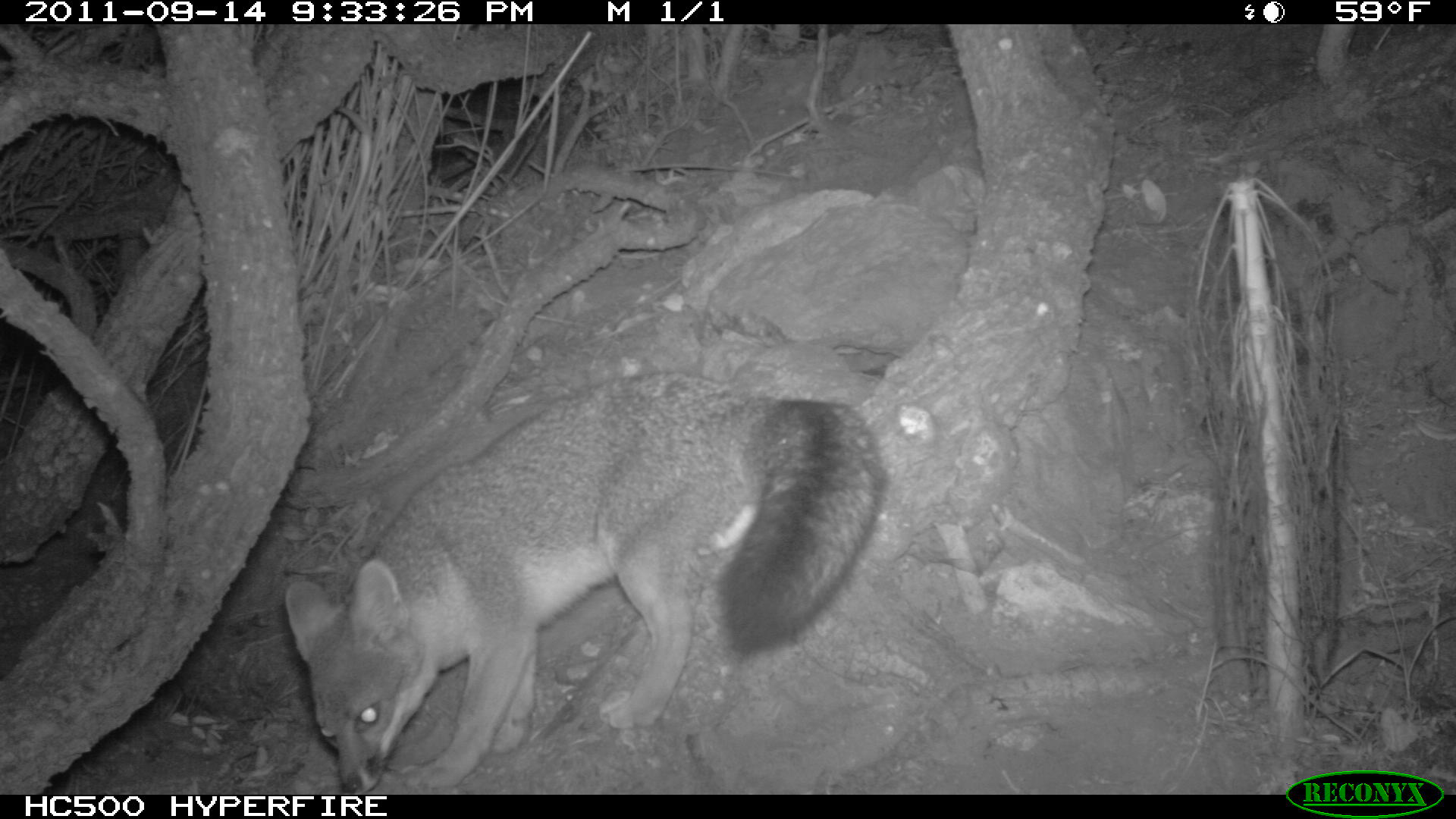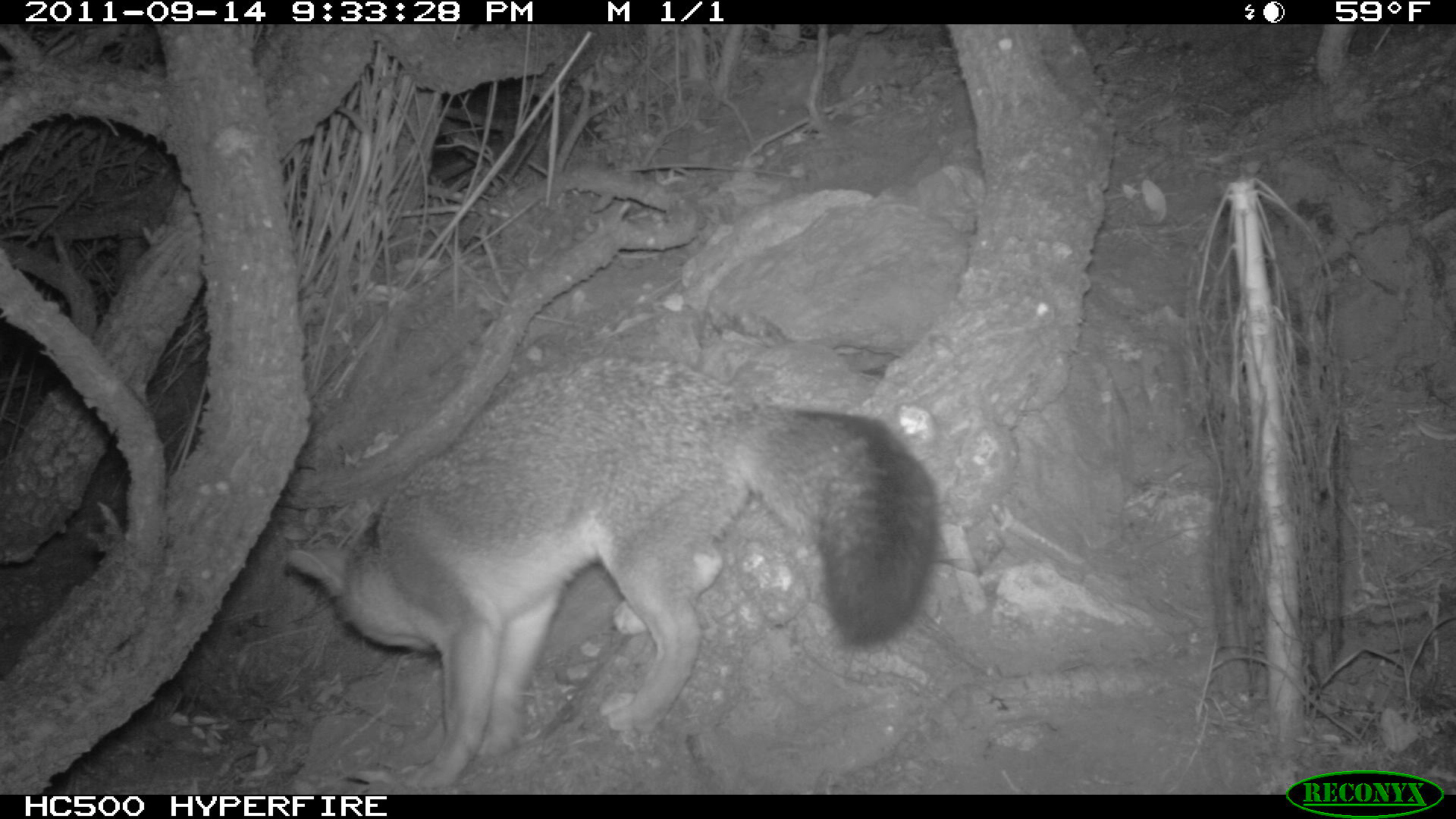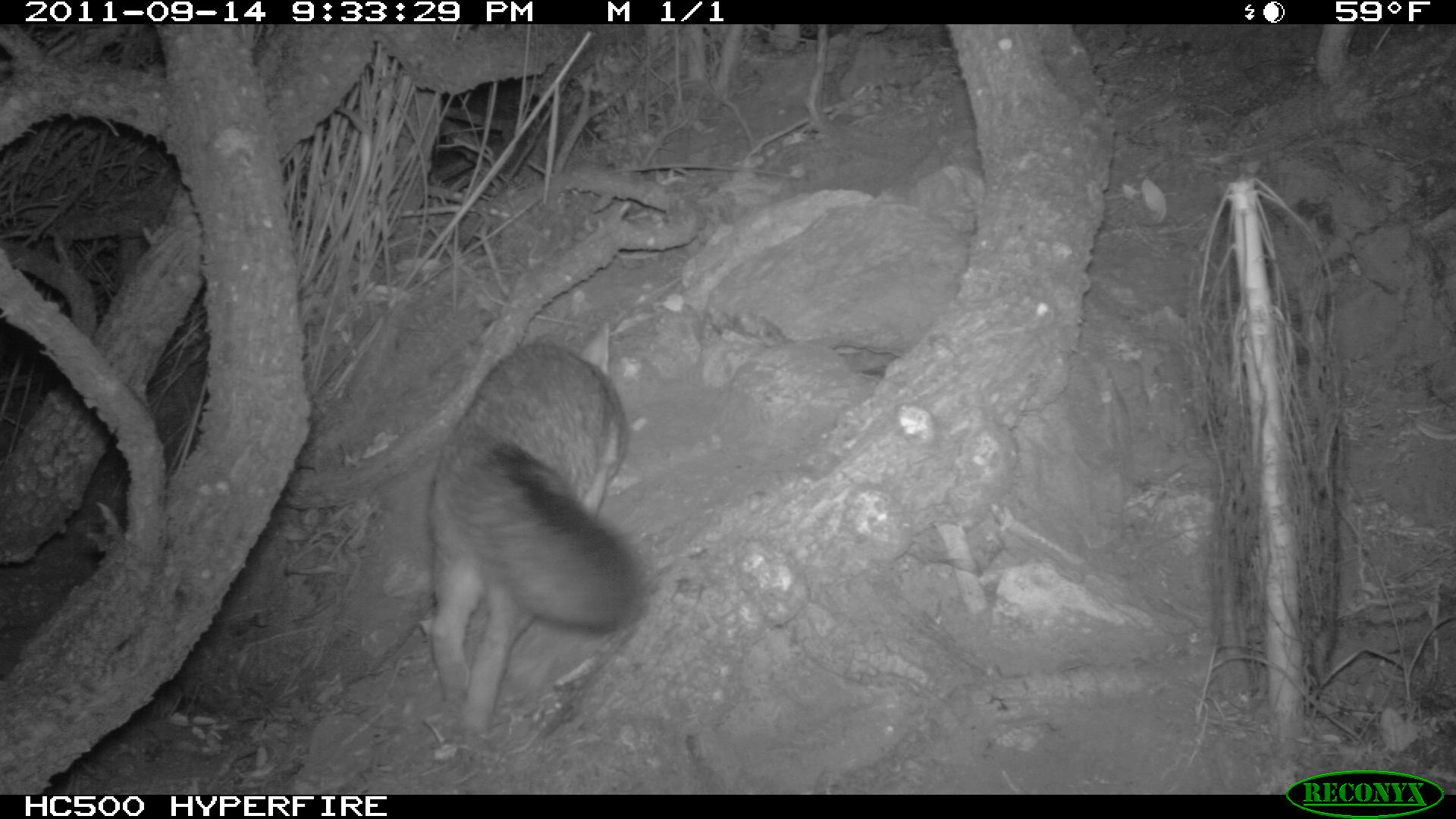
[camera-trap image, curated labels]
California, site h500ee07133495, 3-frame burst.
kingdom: Animalia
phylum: Chordata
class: Mammalia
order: Carnivora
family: Canidae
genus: Urocyon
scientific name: Urocyon littoralis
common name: island fox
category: fox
Fox (island fox) (Urocyon littoralis).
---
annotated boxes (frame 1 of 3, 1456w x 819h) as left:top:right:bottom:
fox: 284:371:886:794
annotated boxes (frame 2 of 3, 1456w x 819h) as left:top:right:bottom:
fox: 287:356:943:792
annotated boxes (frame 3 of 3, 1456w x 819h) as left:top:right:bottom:
fox: 426:319:651:735